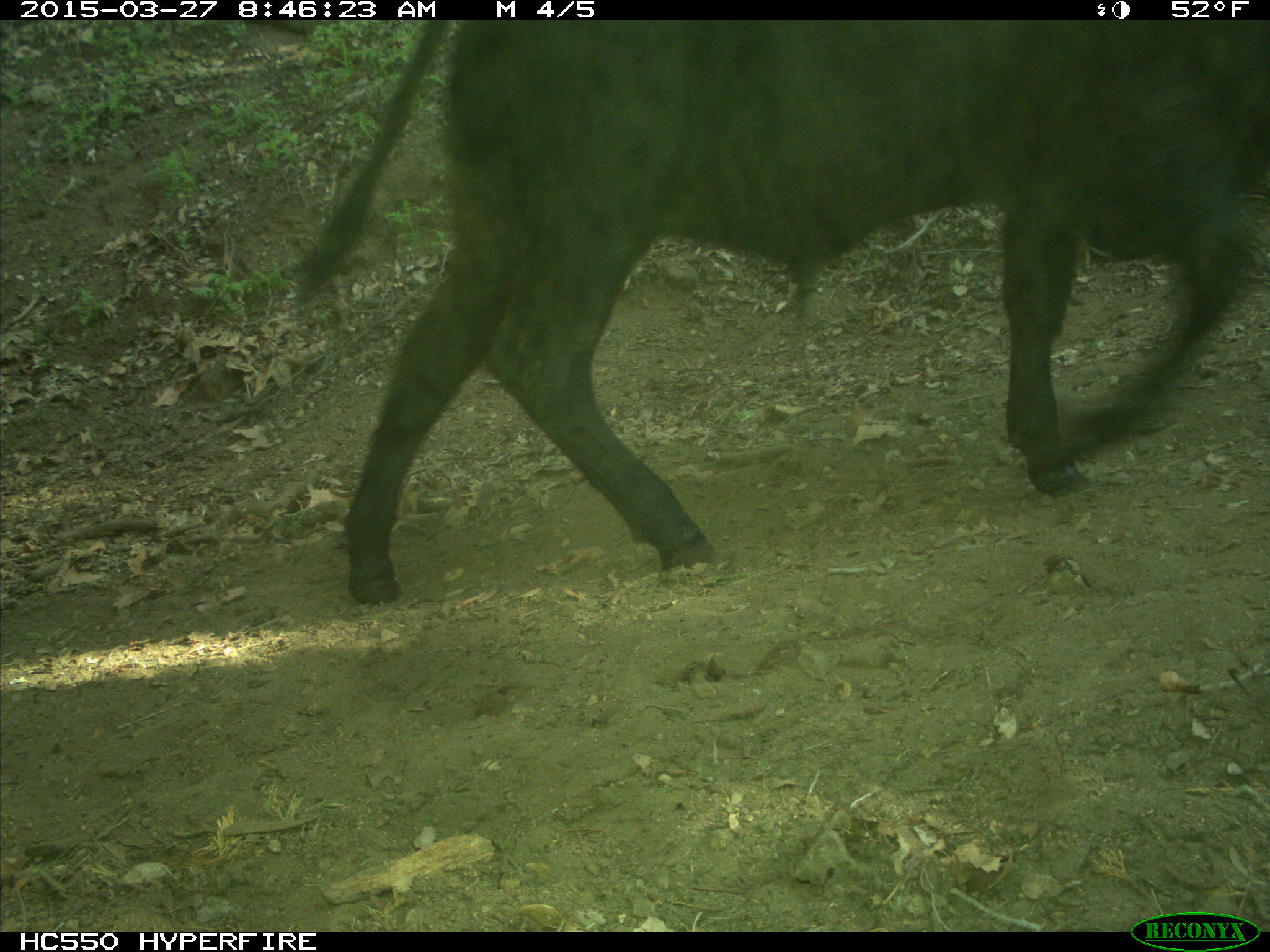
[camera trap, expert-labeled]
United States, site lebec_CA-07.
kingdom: Animalia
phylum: Chordata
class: Mammalia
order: Artiodactyla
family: Bovidae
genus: Bos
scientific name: Bos taurus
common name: domestic cow